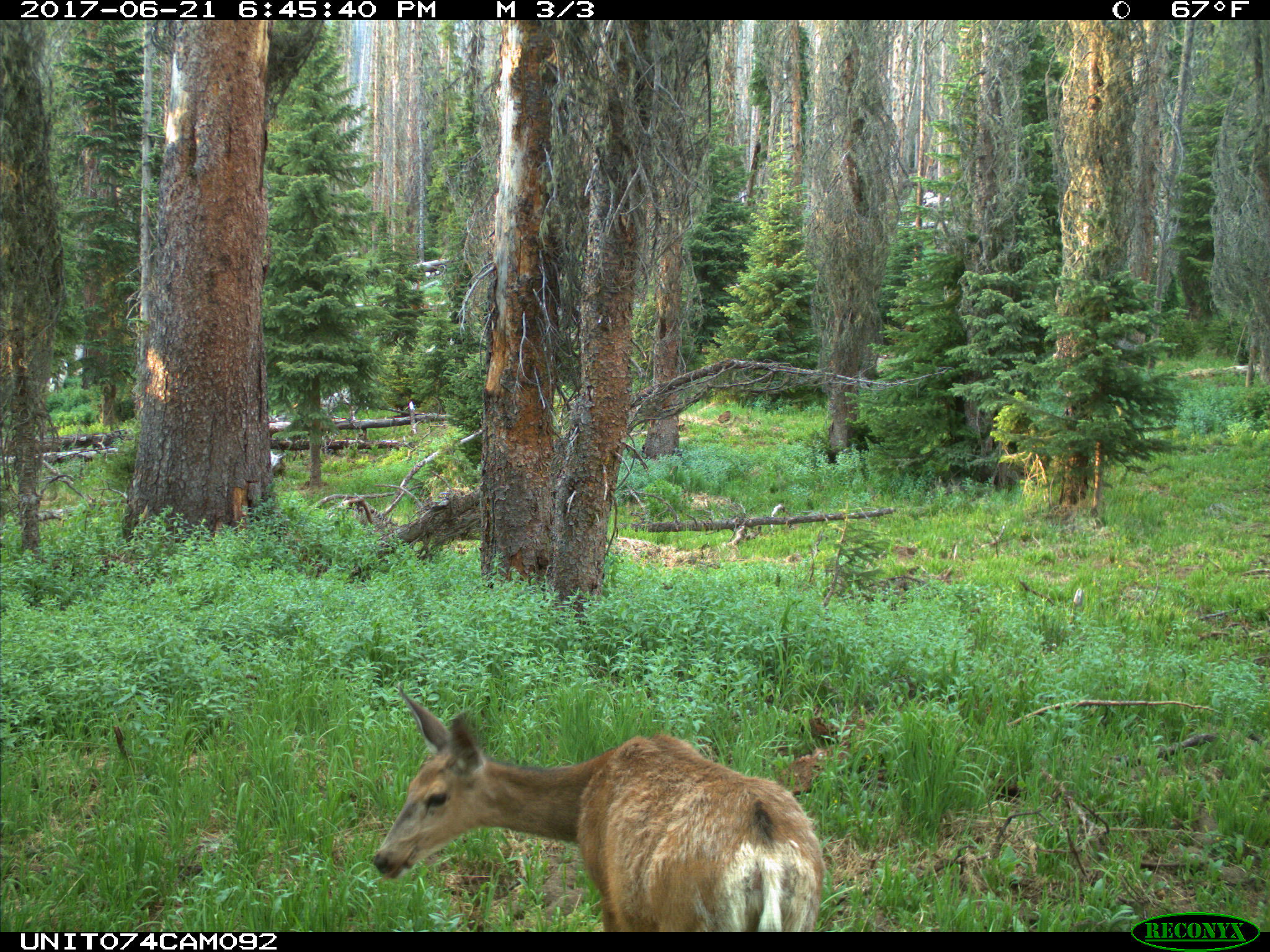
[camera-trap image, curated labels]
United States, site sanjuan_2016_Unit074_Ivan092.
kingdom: Animalia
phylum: Chordata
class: Mammalia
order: Artiodactyla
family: Cervidae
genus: Odocoileus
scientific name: Odocoileus hemionus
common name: mule deer